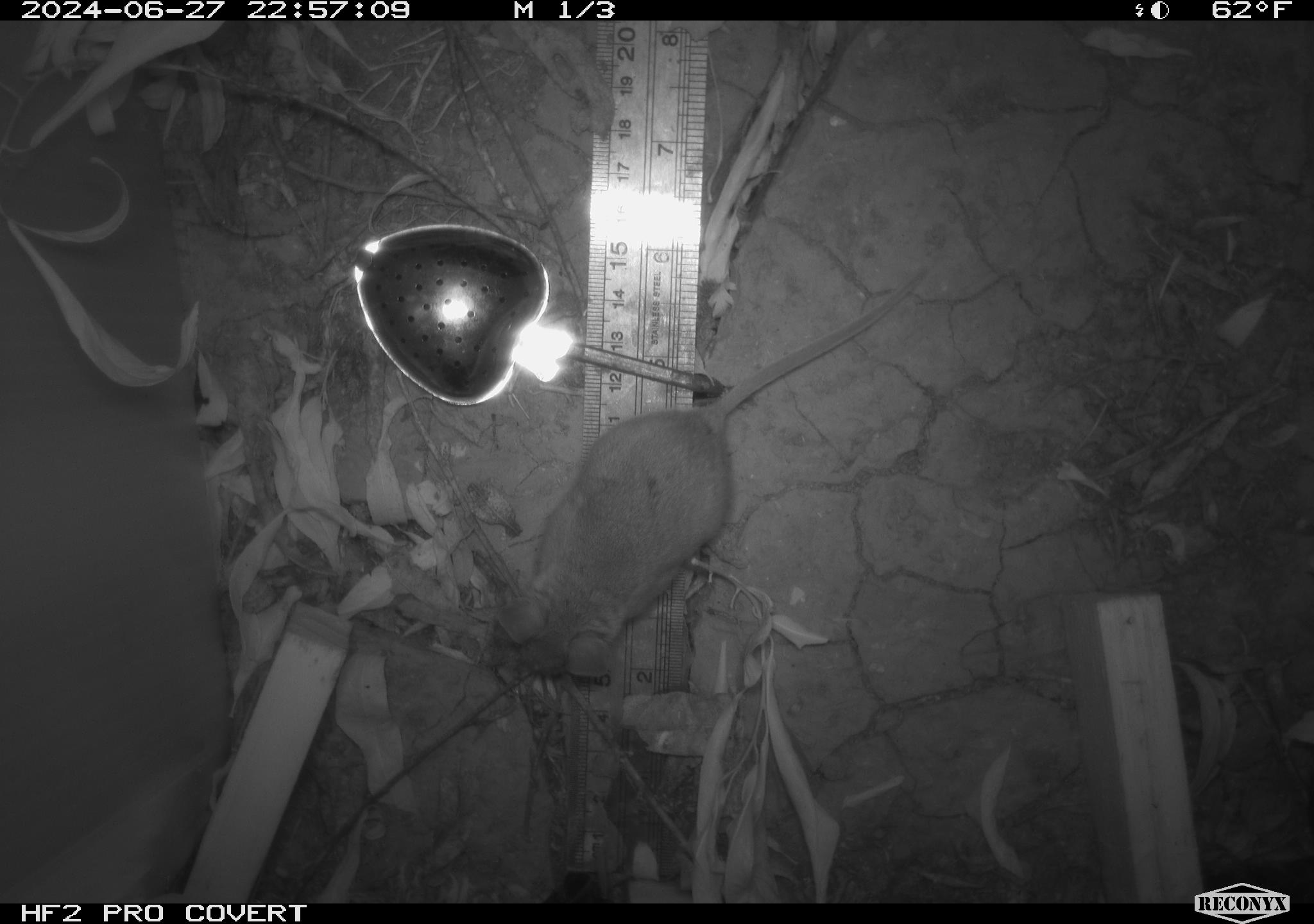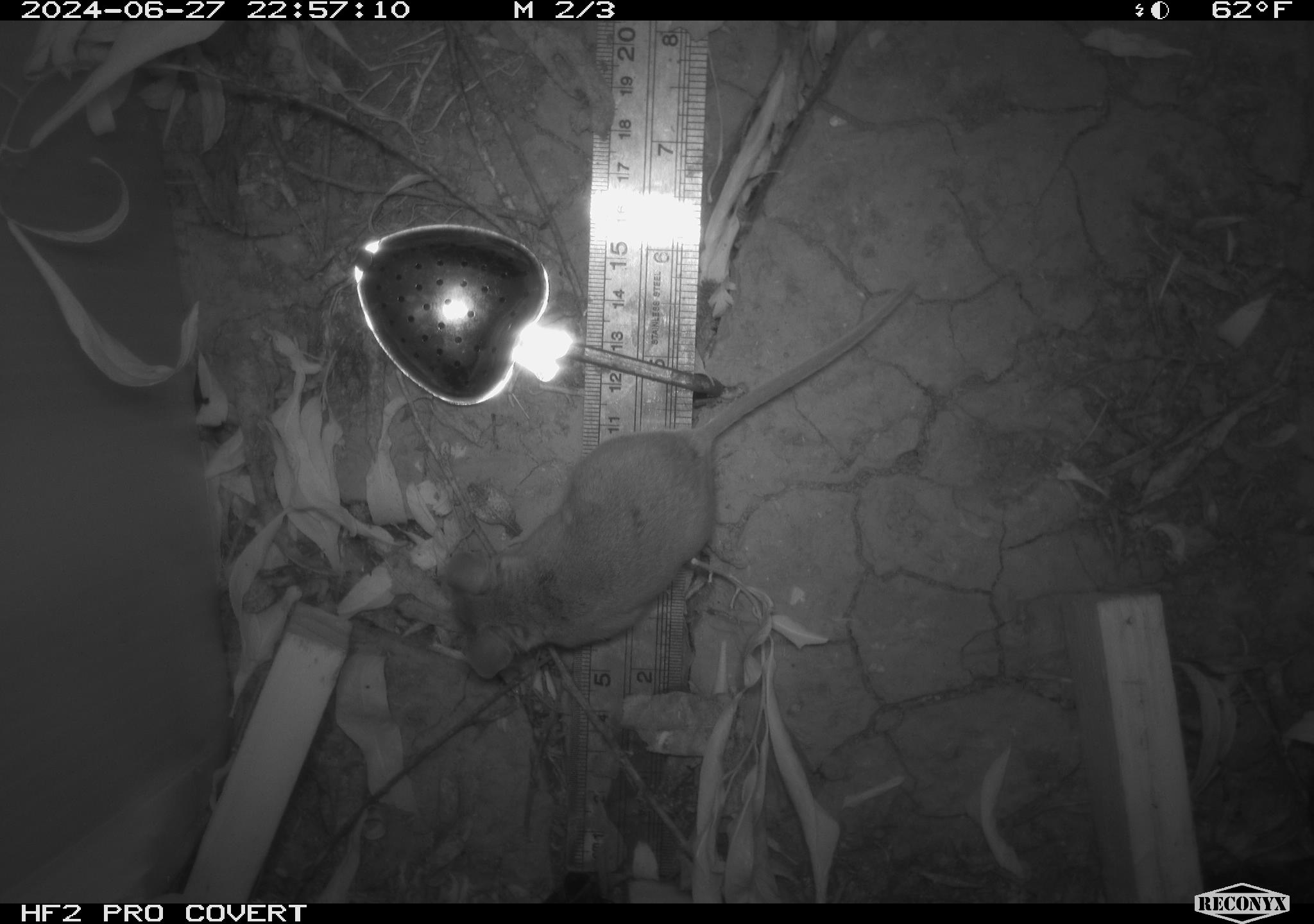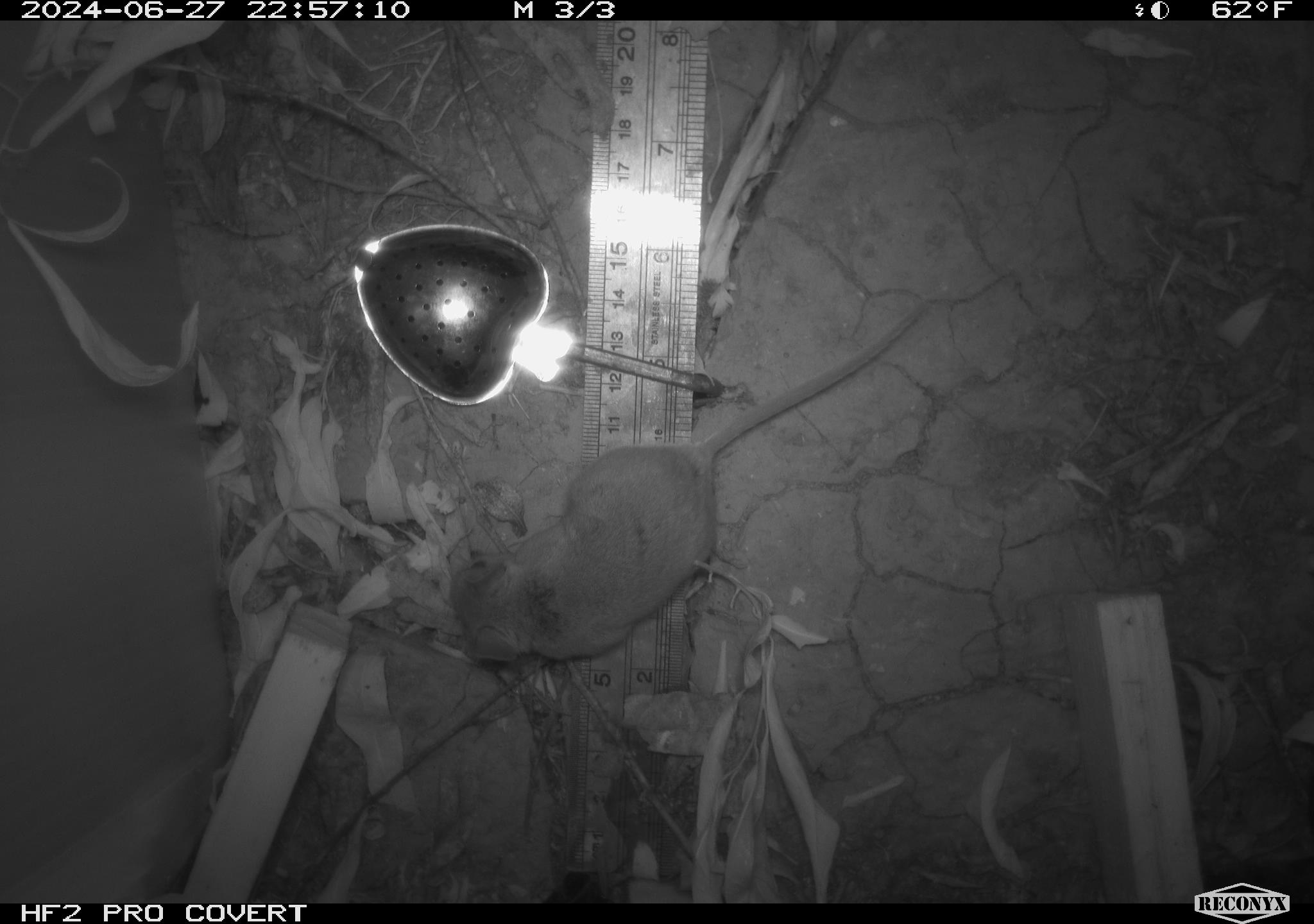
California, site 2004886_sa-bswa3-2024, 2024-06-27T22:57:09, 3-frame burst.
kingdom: Animalia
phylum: Chordata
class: Mammalia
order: Rodentia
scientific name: Rodentia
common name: mouse species